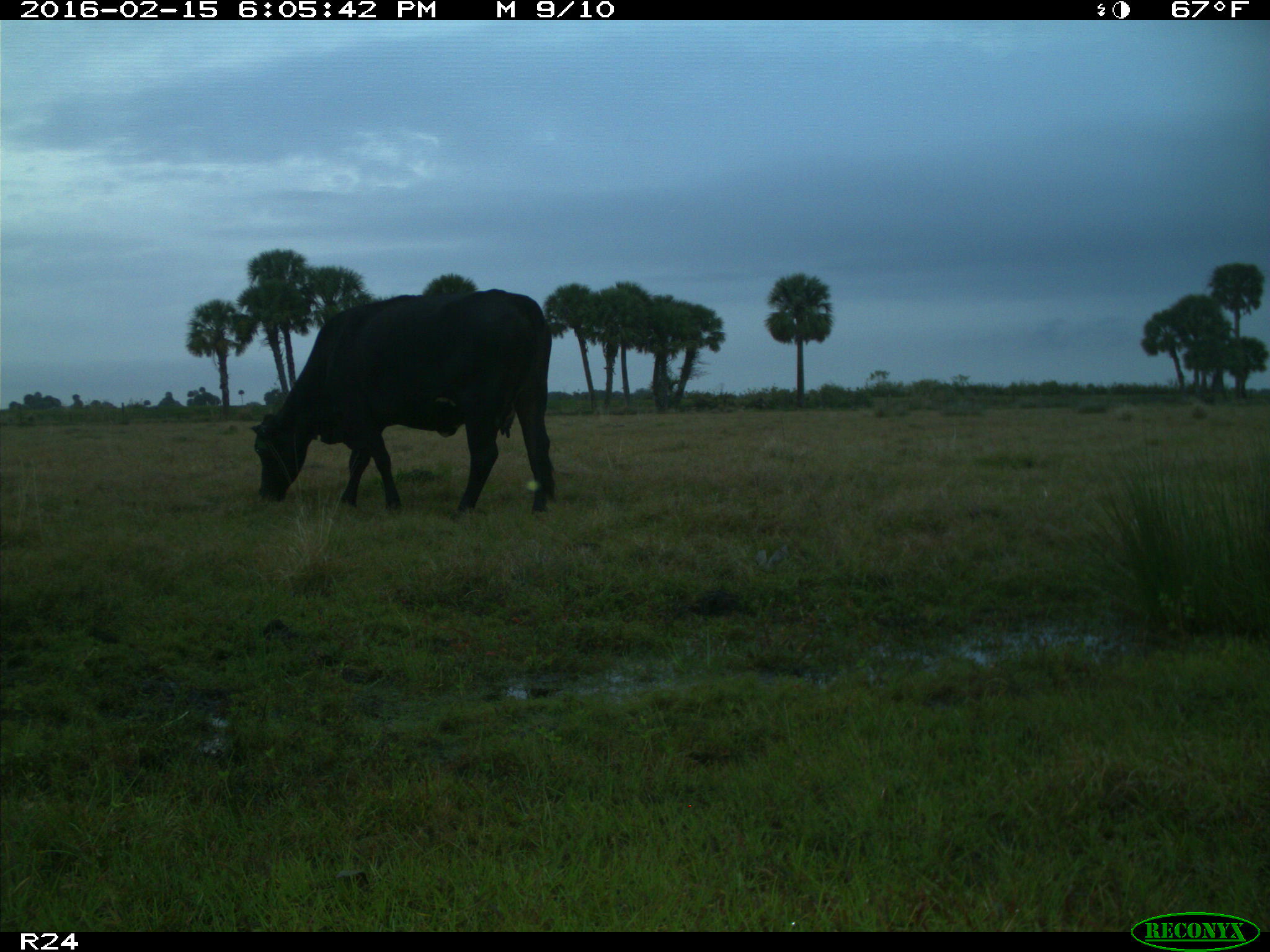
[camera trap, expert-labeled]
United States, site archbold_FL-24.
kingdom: Animalia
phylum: Chordata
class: Mammalia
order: Artiodactyla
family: Bovidae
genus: Bos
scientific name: Bos taurus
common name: domestic cow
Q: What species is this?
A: Bos taurus (domestic cow).